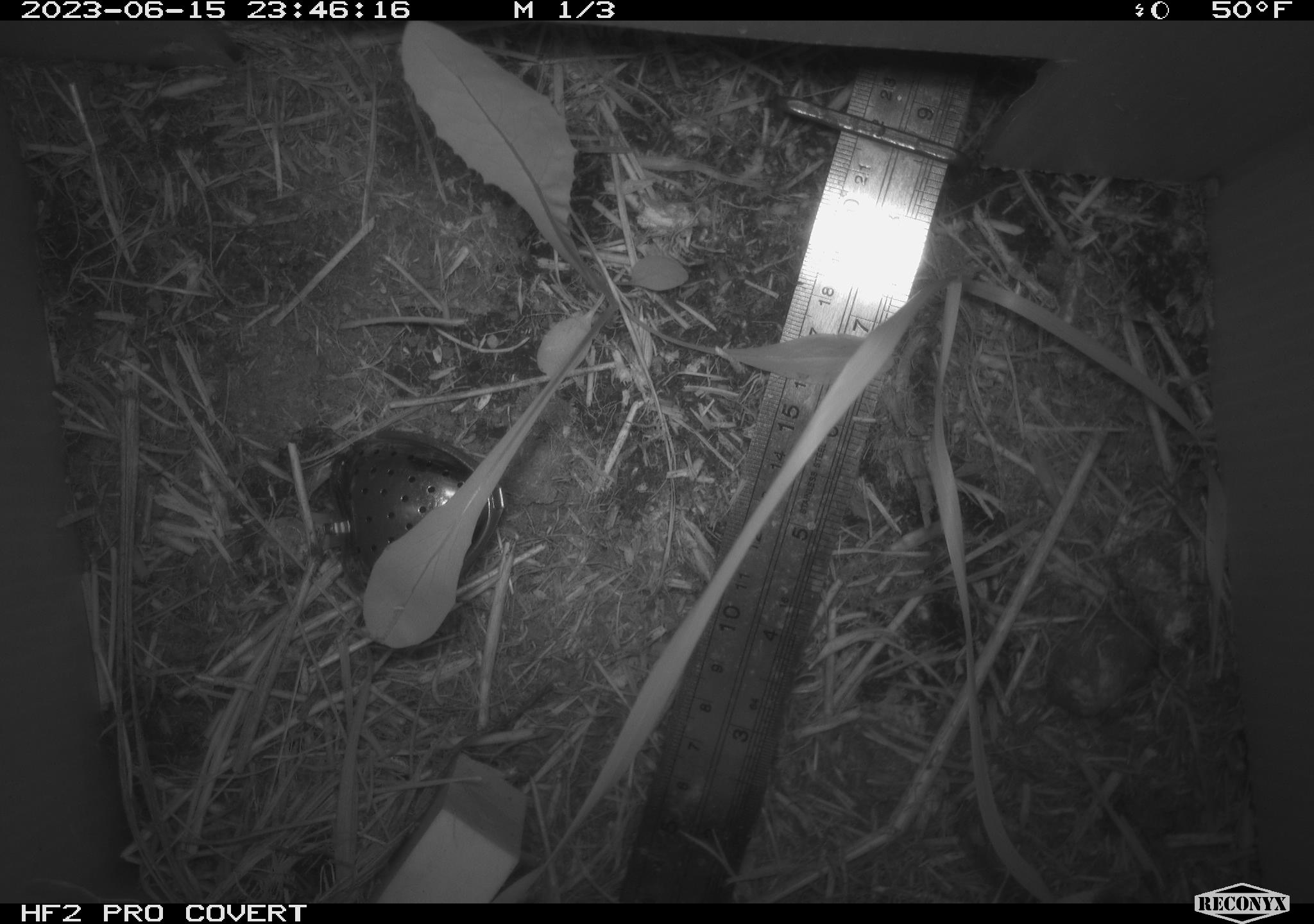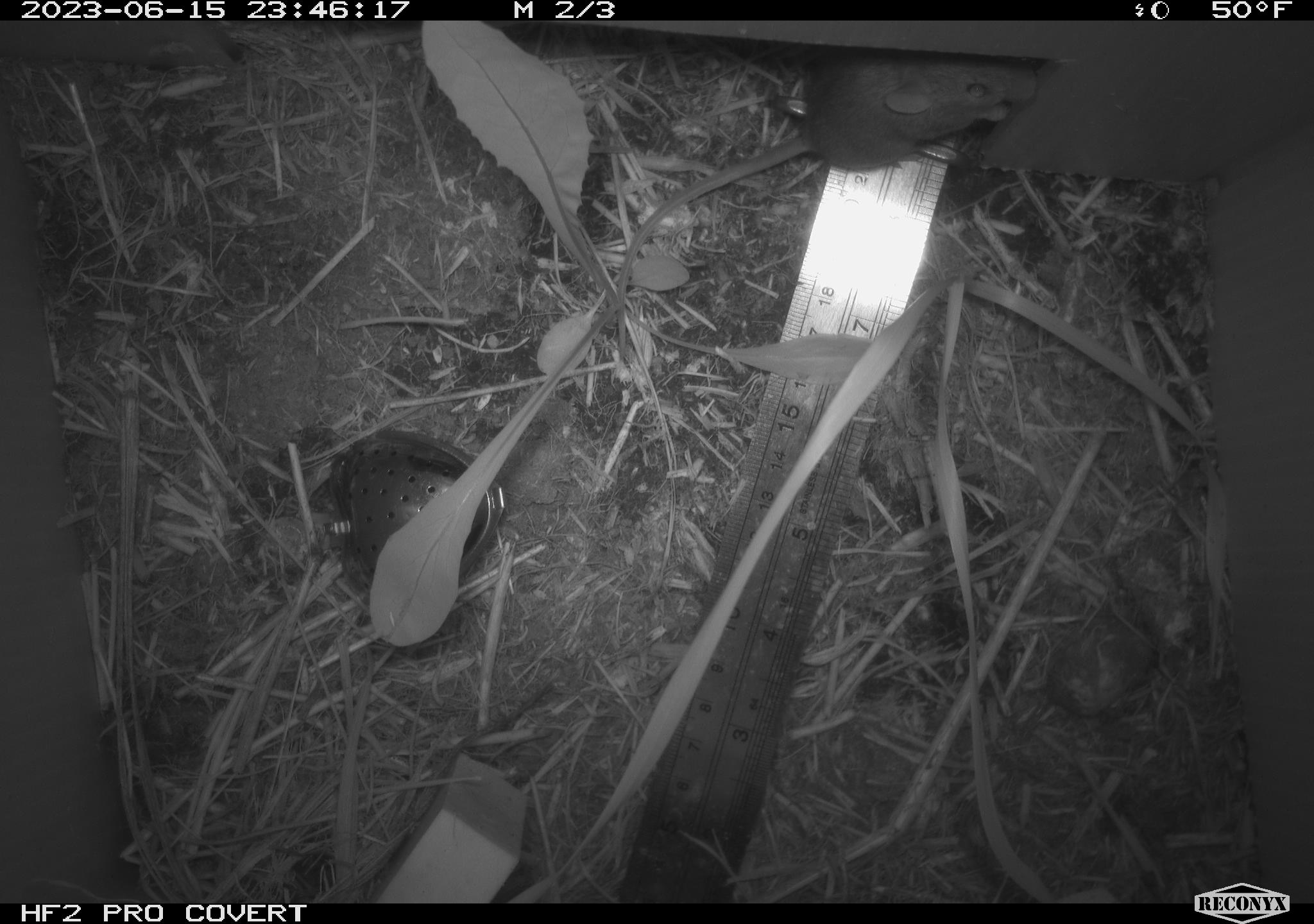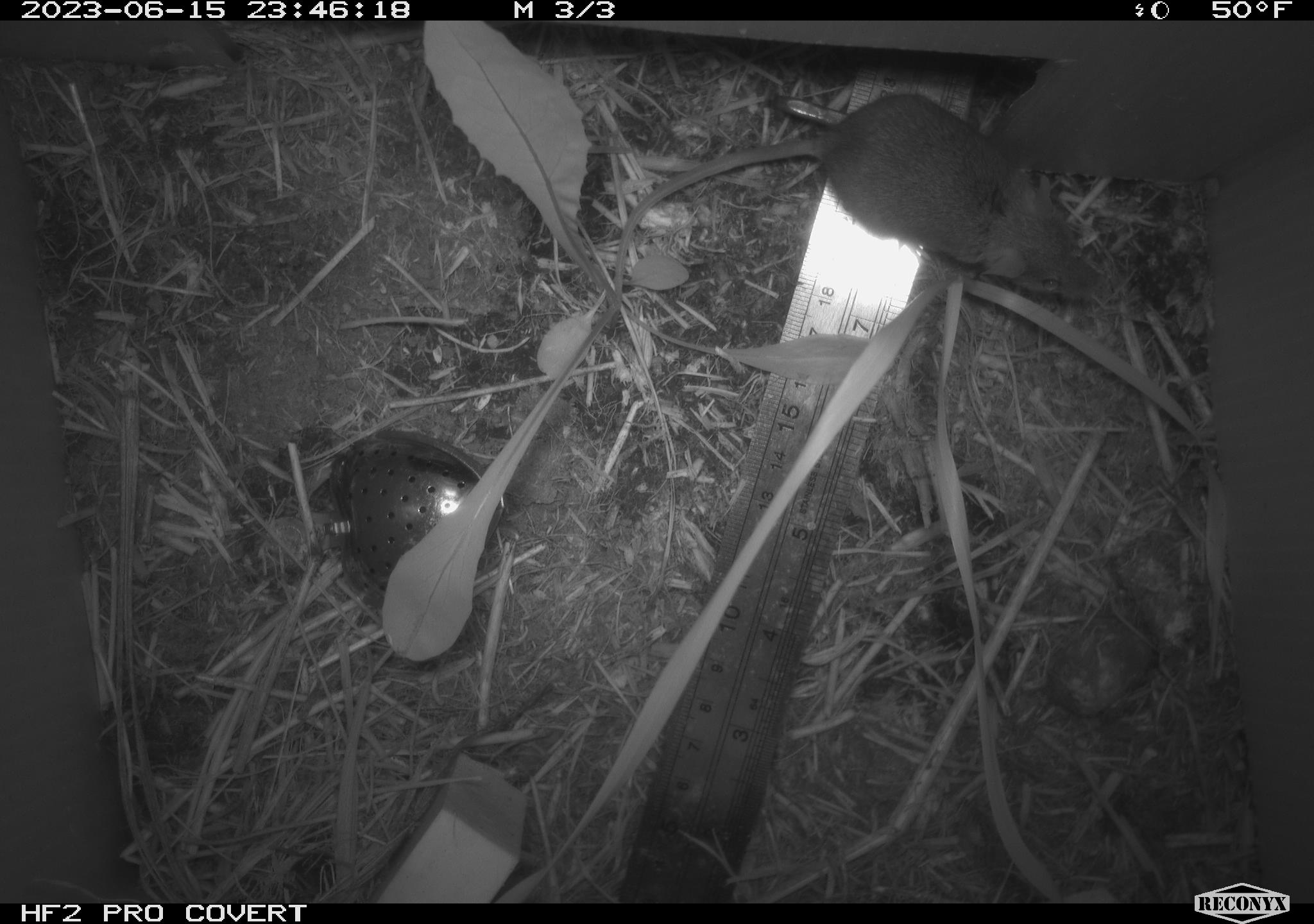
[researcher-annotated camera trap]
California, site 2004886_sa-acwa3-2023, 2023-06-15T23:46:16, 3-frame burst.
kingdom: Animalia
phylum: Chordata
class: Mammalia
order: Rodentia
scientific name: Rodentia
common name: mouse species